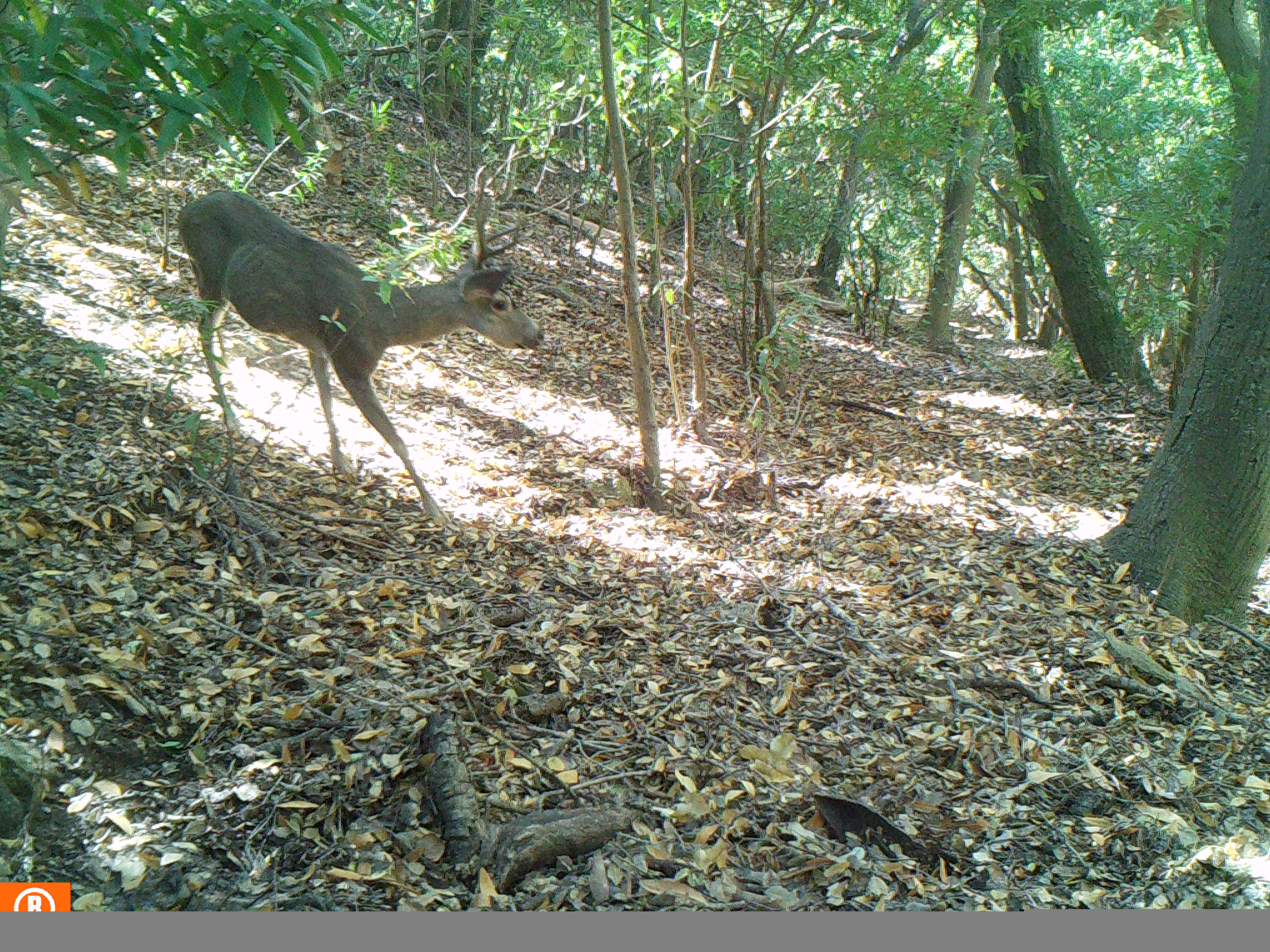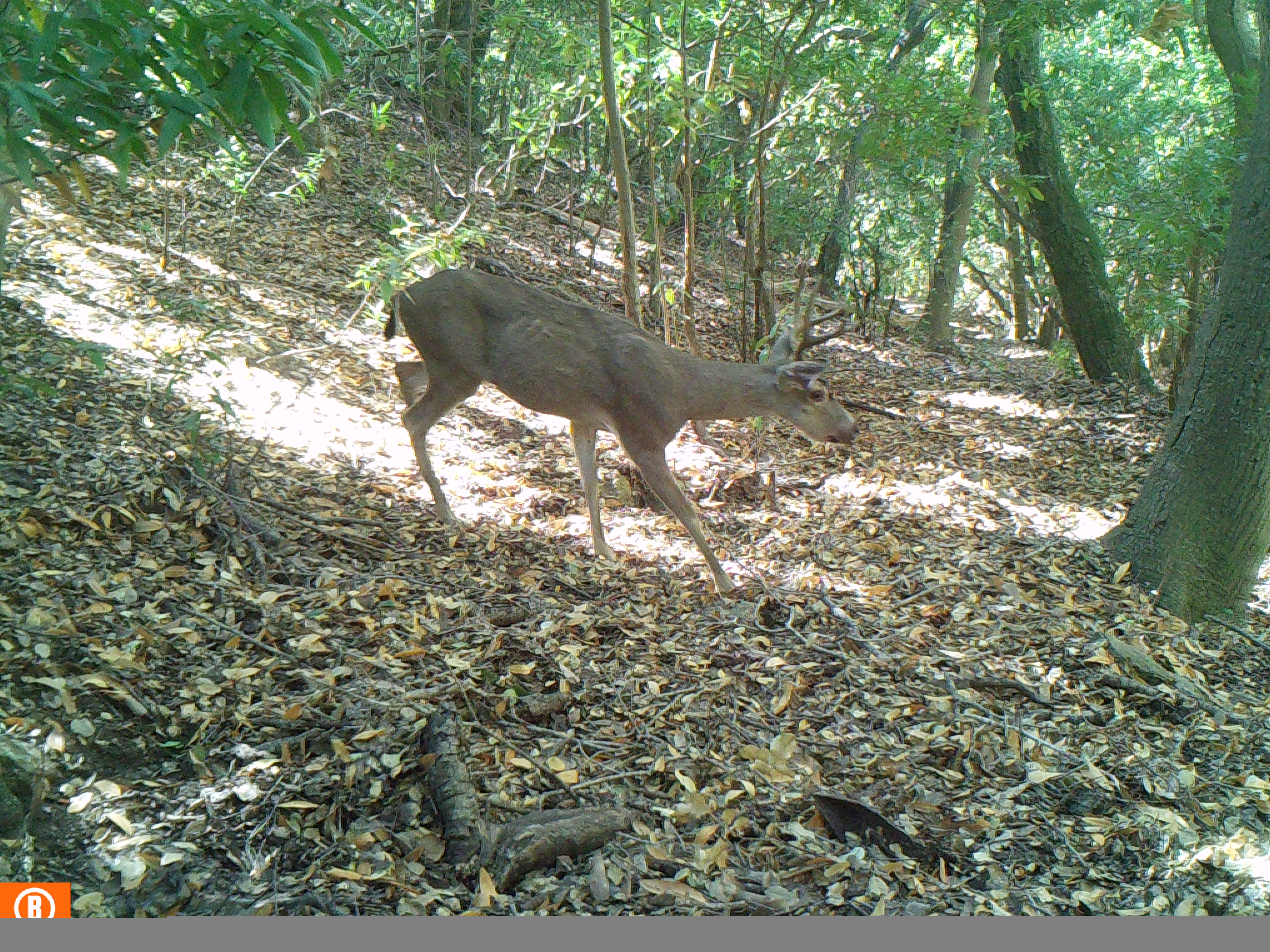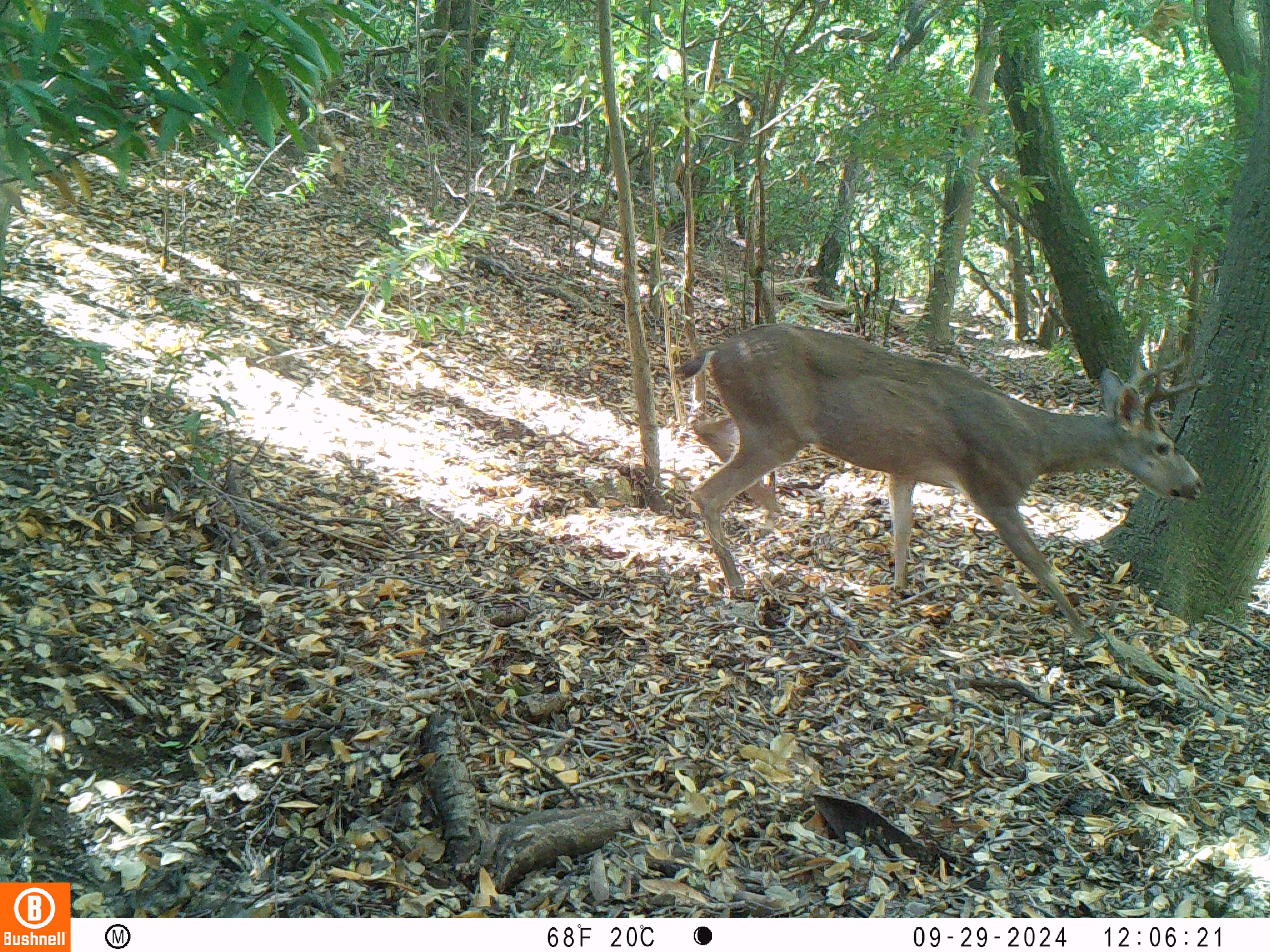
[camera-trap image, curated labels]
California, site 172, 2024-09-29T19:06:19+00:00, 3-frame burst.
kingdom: Animalia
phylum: Chordata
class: Mammalia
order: Artiodactyla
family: Cervidae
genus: Odocoileus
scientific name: Odocoileus hemionus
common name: mule deer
Mule deer (Odocoileus hemionus).